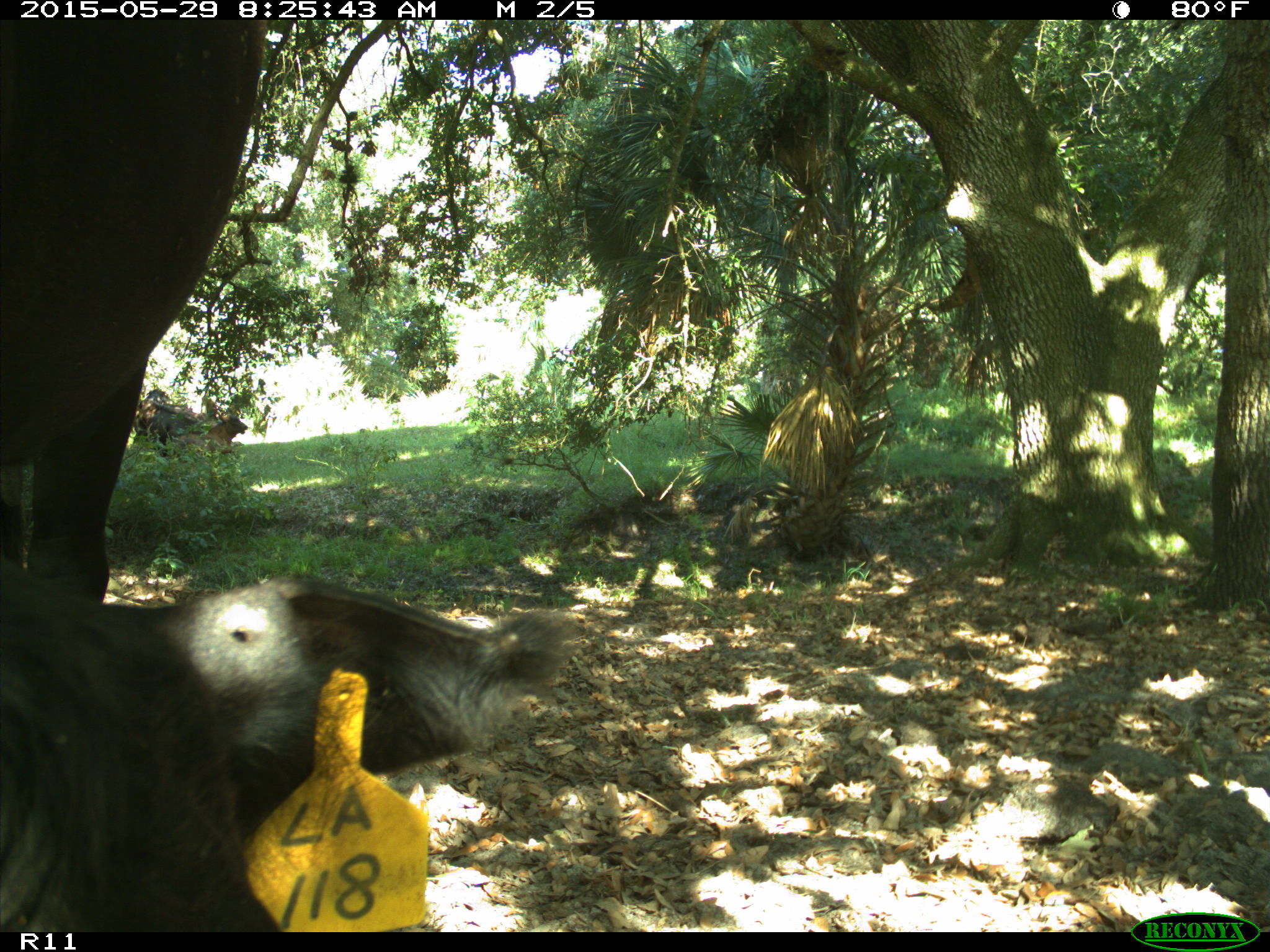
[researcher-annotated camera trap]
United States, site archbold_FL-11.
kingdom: Animalia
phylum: Chordata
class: Mammalia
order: Artiodactyla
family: Bovidae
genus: Bos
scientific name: Bos taurus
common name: domestic cow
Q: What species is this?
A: Bos taurus (domestic cow).